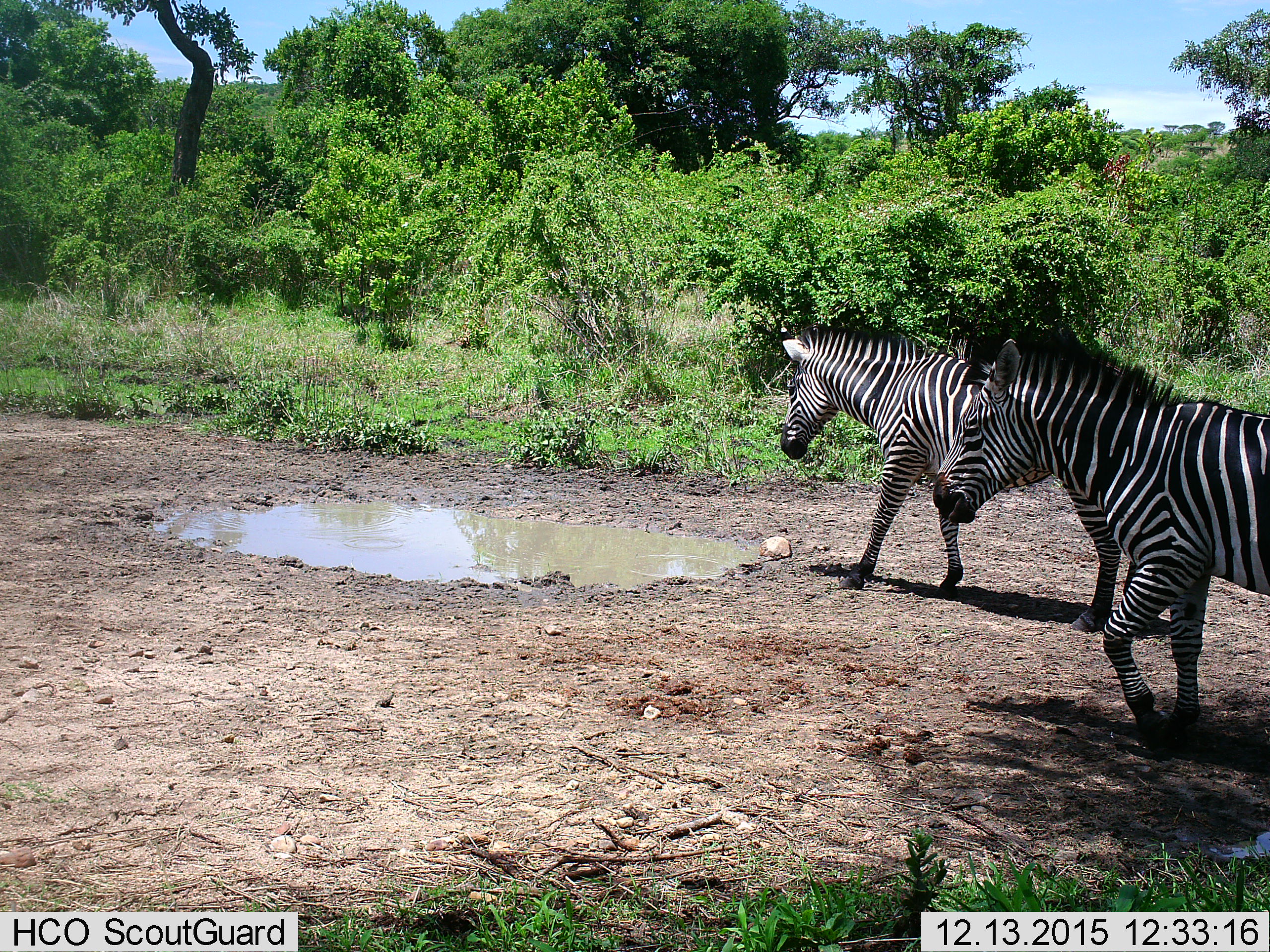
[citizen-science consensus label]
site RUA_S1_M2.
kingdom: Animalia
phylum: Chordata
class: Mammalia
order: Perissodactyla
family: Equidae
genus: Equus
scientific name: Equus quagga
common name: plains zebra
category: zebraplains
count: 2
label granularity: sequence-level